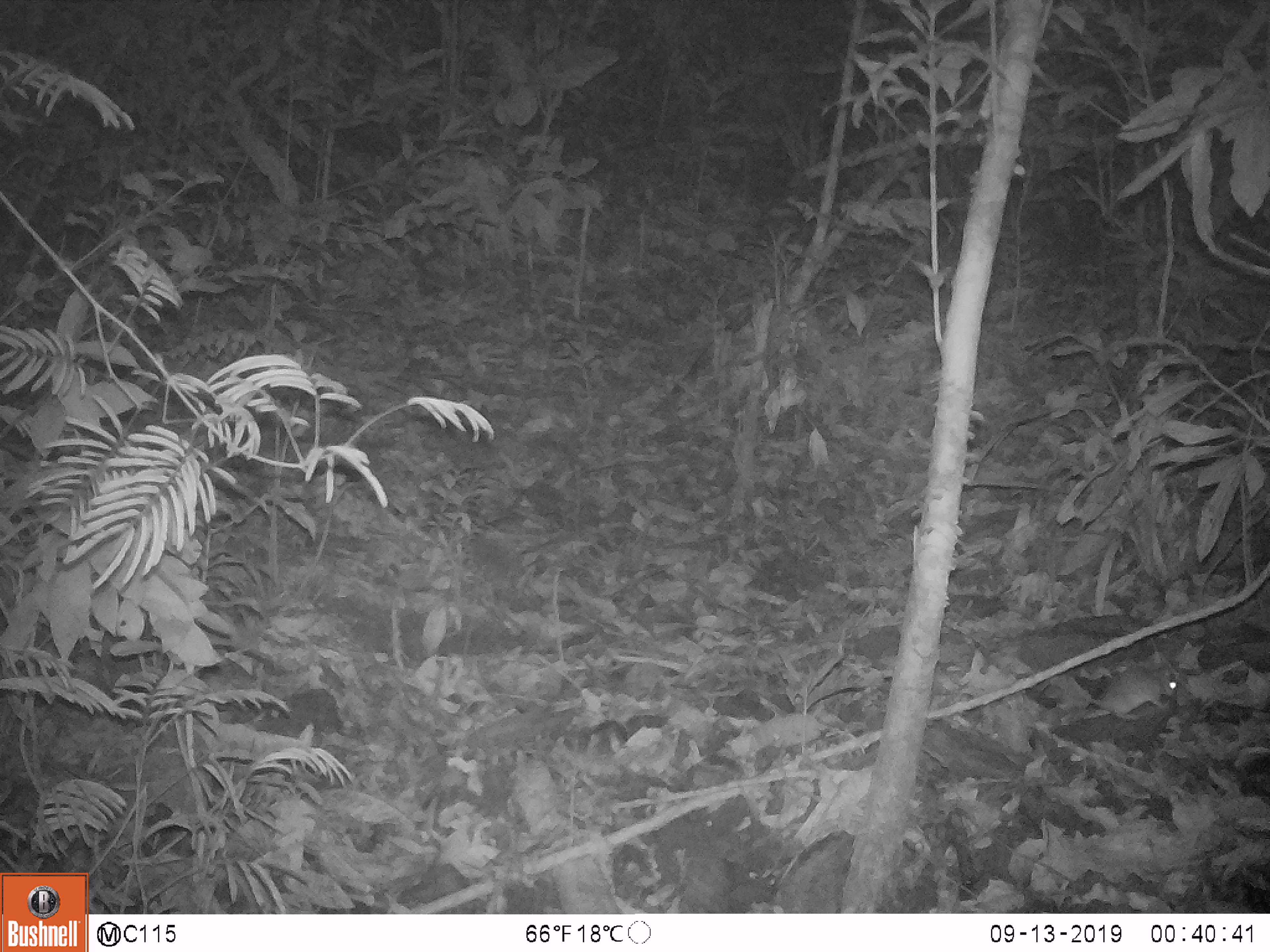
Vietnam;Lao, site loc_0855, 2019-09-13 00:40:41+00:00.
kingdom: Animalia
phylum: Chordata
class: Mammalia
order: Rodentia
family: Muridae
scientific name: Muridae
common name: old-world mice and rats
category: unidentified murid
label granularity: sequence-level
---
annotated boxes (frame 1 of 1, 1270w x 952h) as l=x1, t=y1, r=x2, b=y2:
unidentified murid: l=1063, t=651, r=1176, b=721